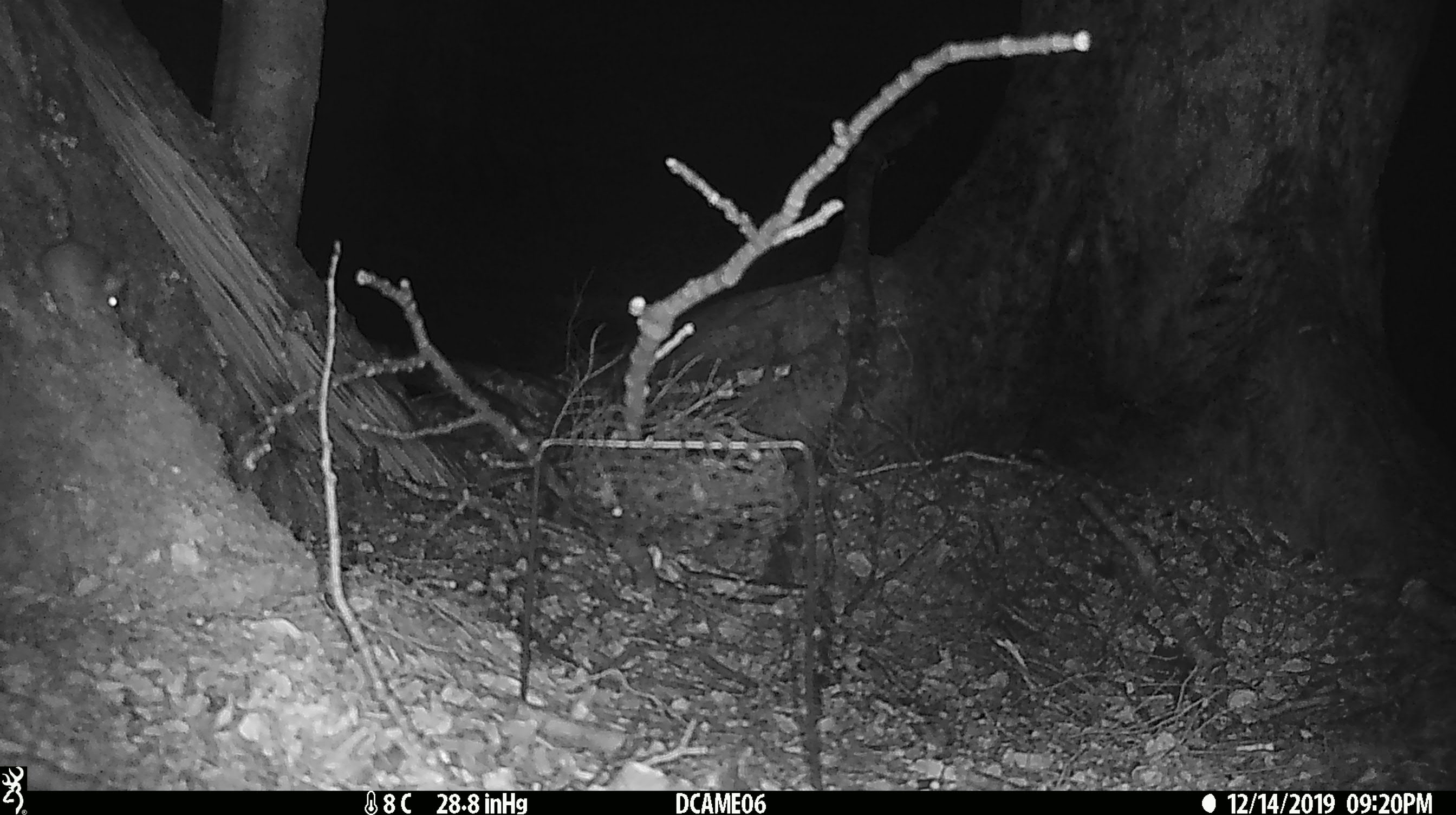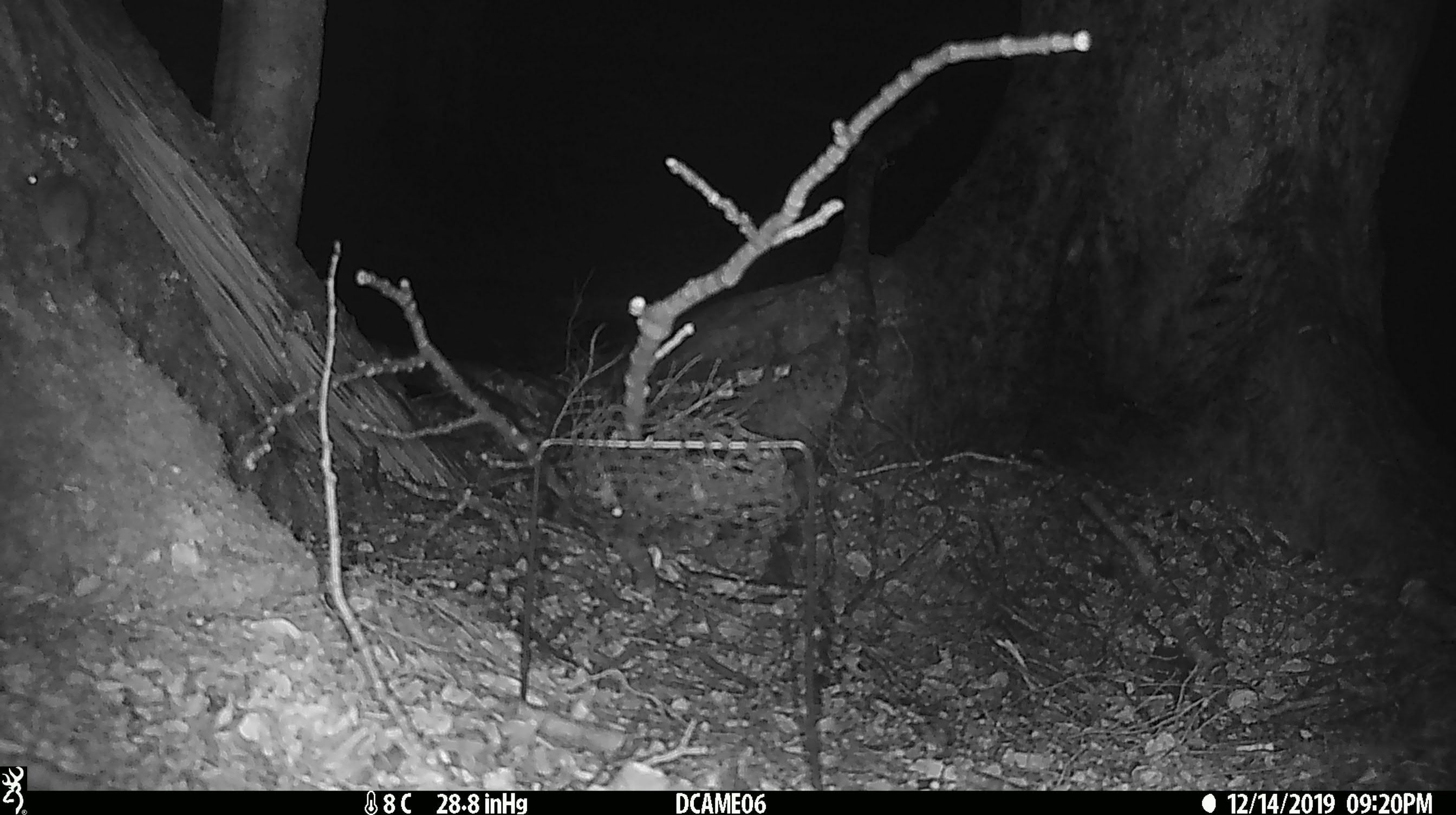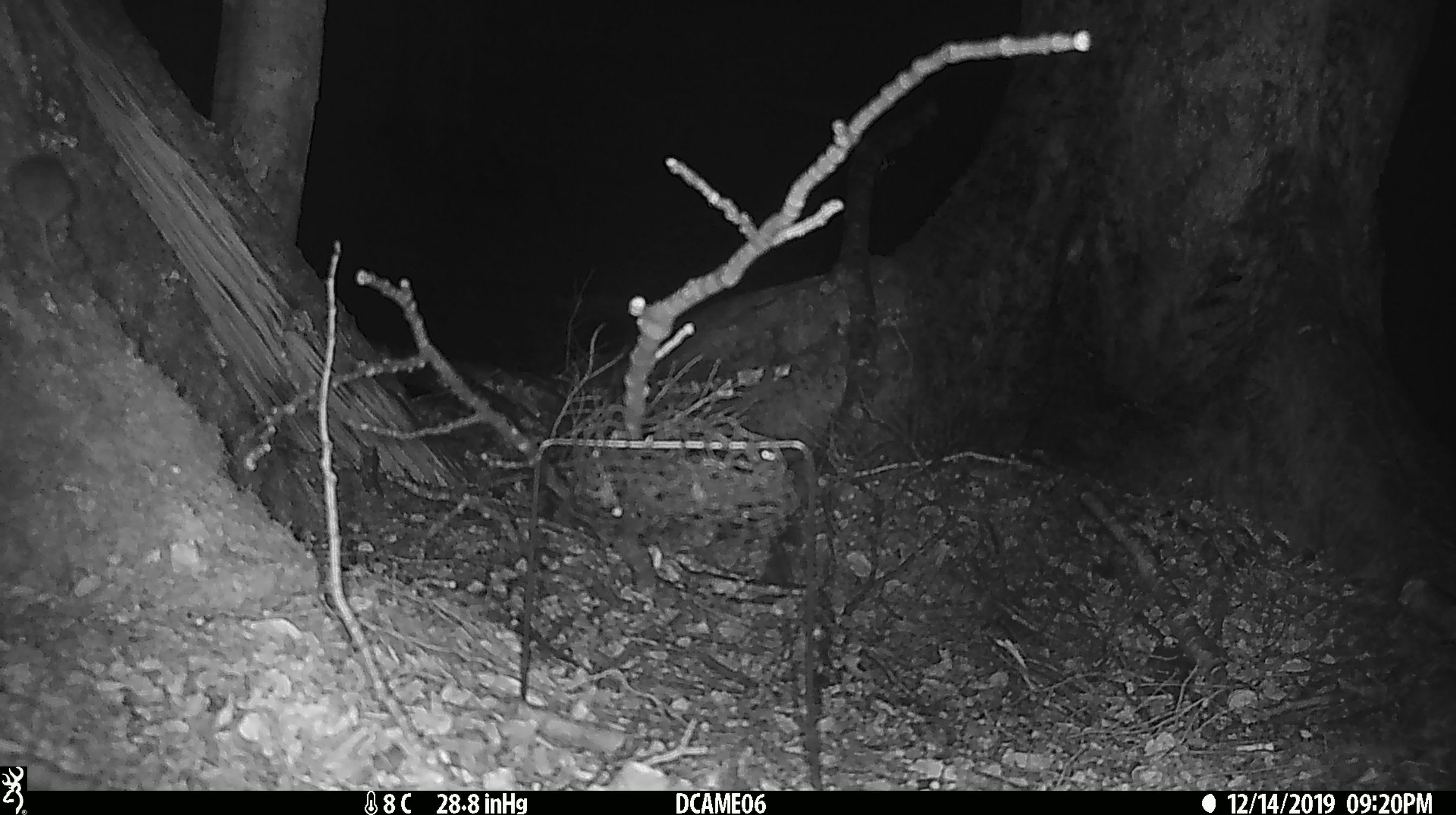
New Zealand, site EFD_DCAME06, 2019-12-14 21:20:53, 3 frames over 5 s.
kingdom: Animalia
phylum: Chordata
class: Mammalia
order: Rodentia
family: Muridae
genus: Mus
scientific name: Mus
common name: mouse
Mouse (Mus).